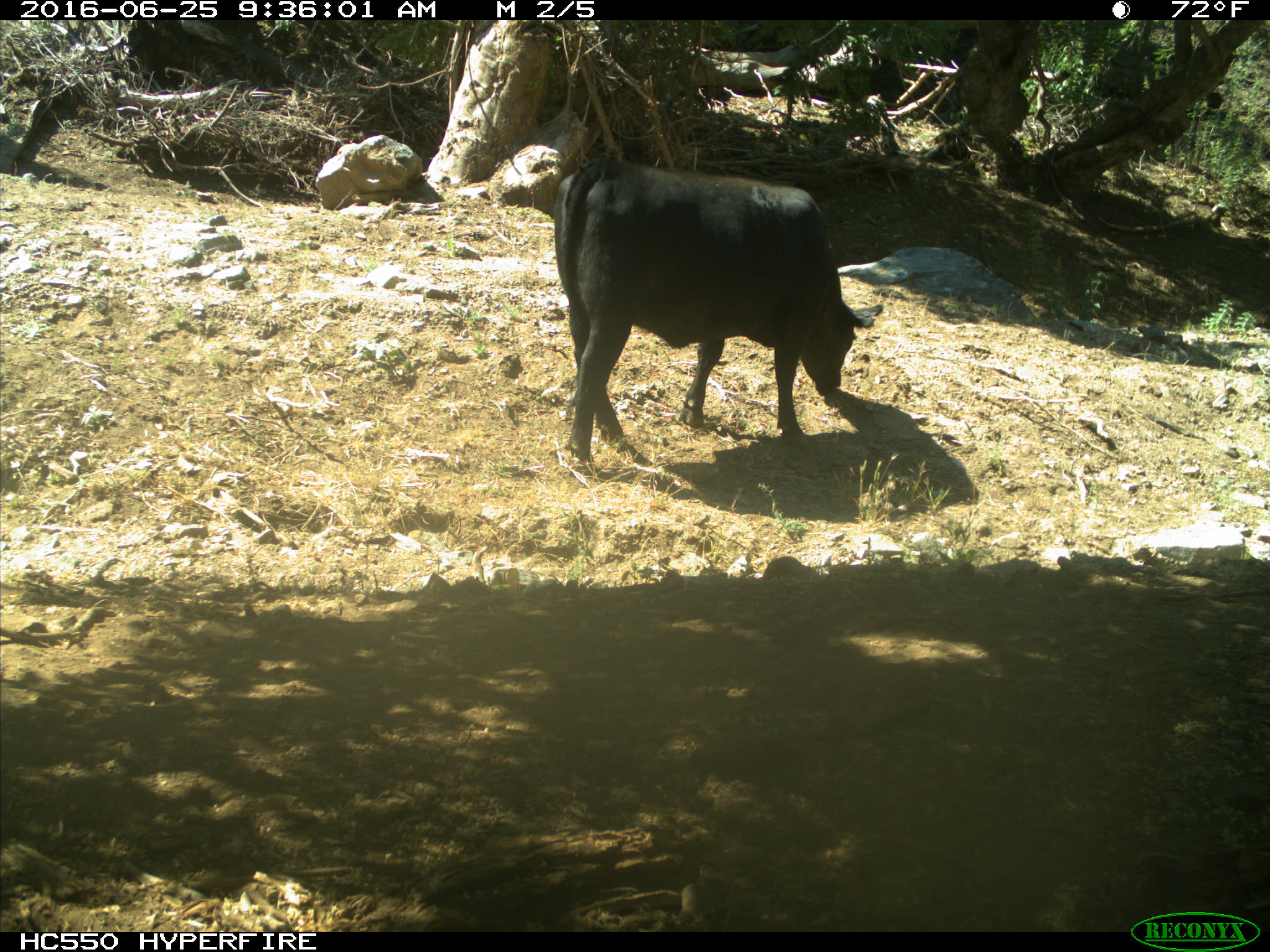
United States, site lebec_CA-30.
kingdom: Animalia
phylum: Chordata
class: Mammalia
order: Artiodactyla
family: Bovidae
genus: Bos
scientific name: Bos taurus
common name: domestic cow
Bos taurus (domestic cow).